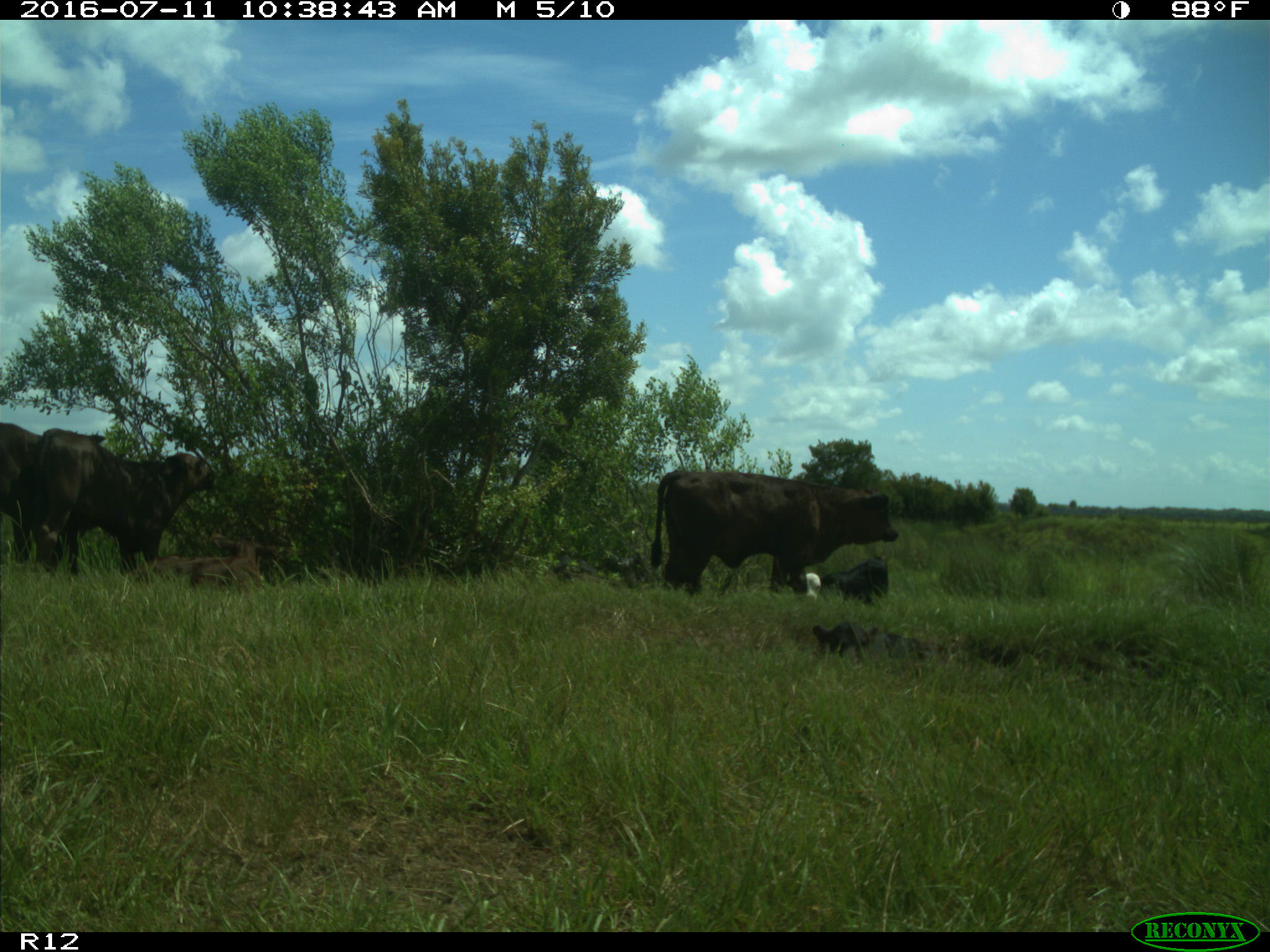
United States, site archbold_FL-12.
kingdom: Animalia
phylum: Chordata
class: Mammalia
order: Artiodactyla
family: Bovidae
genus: Bos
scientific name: Bos taurus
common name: domestic cow